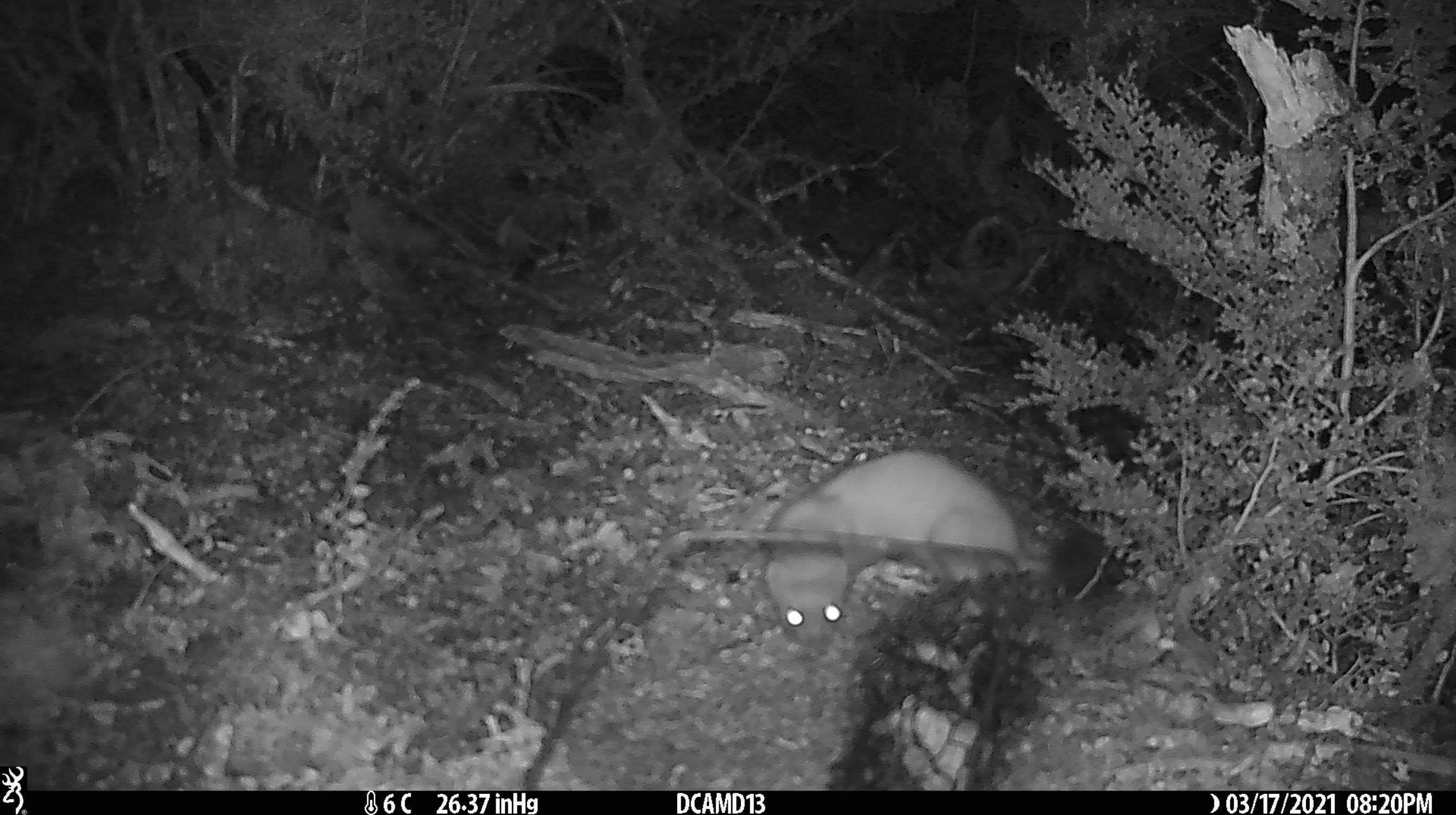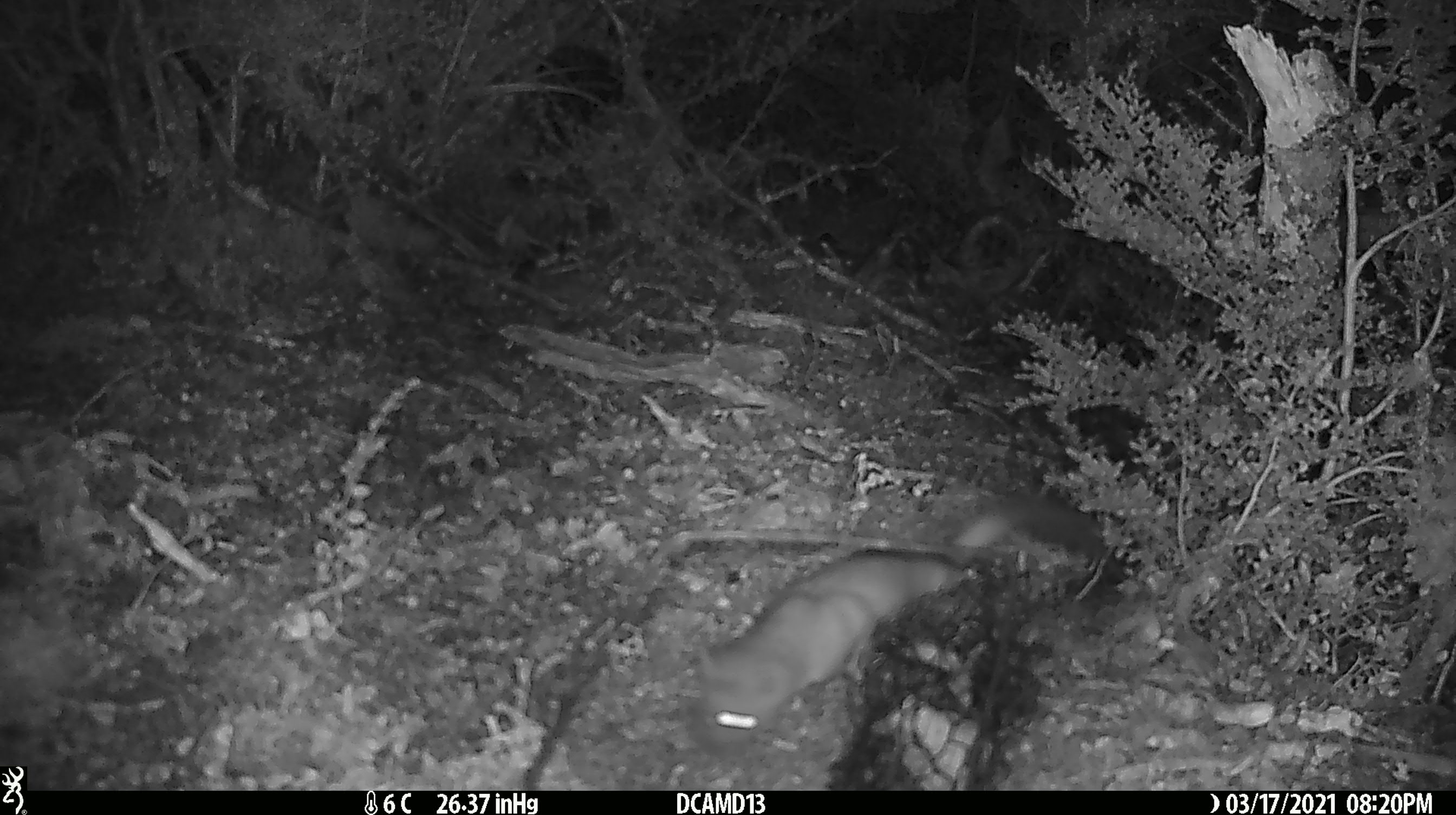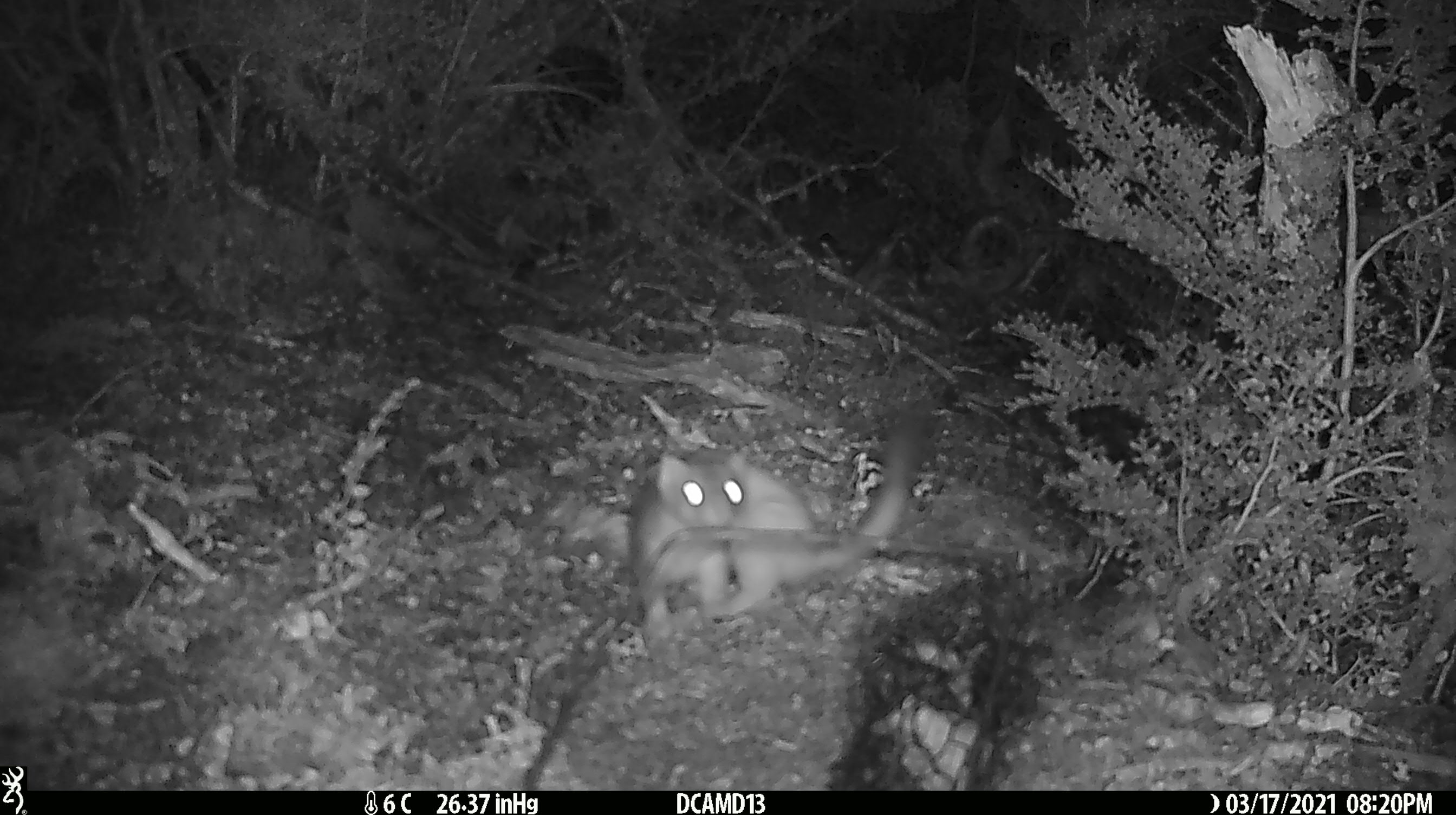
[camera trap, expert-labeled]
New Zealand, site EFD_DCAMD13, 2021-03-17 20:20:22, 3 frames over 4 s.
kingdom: Animalia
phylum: Chordata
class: Mammalia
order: Carnivora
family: Mustelidae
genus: Mustela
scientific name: Mustela erminea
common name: stoat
Stoat (Mustela erminea).